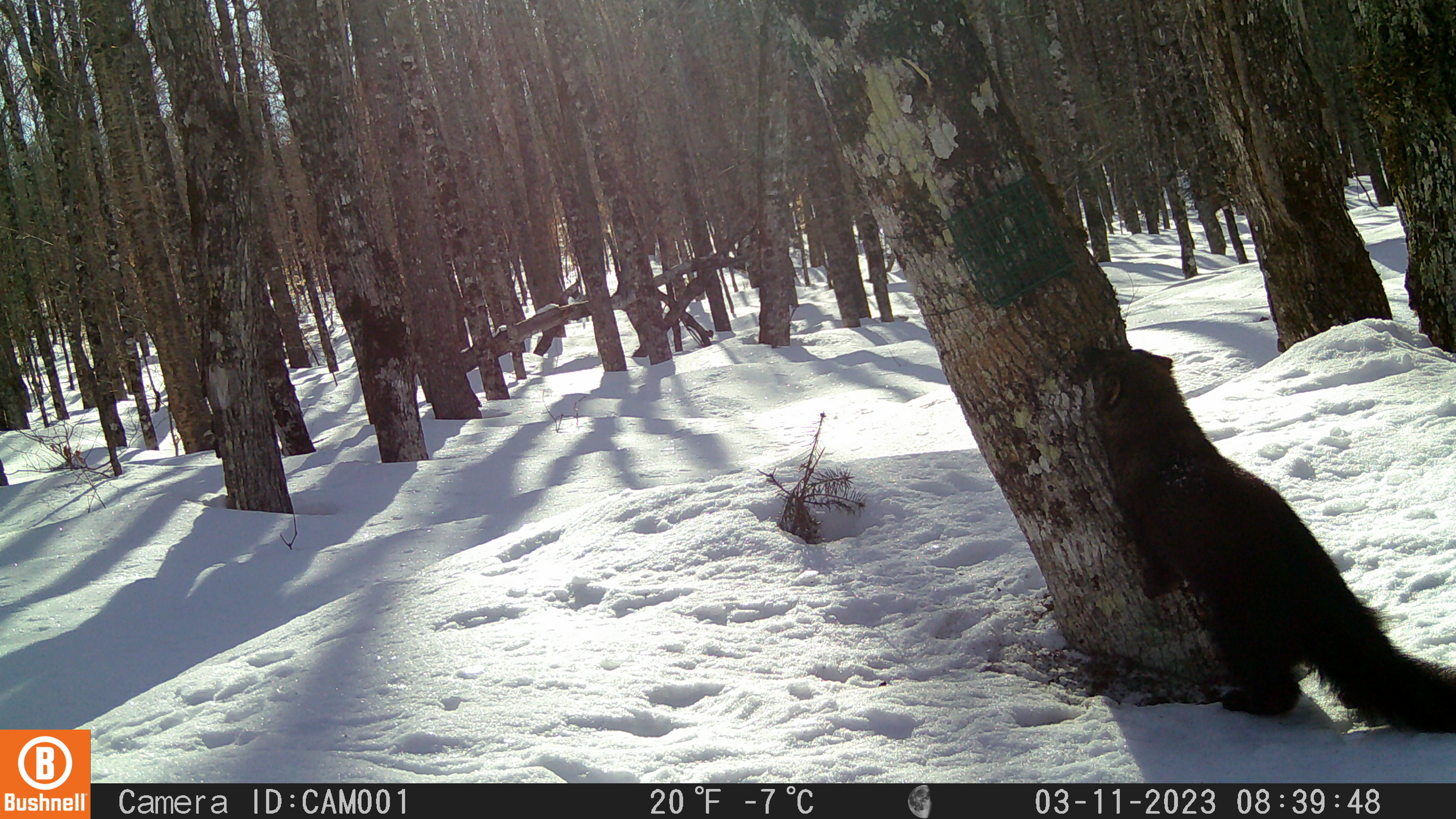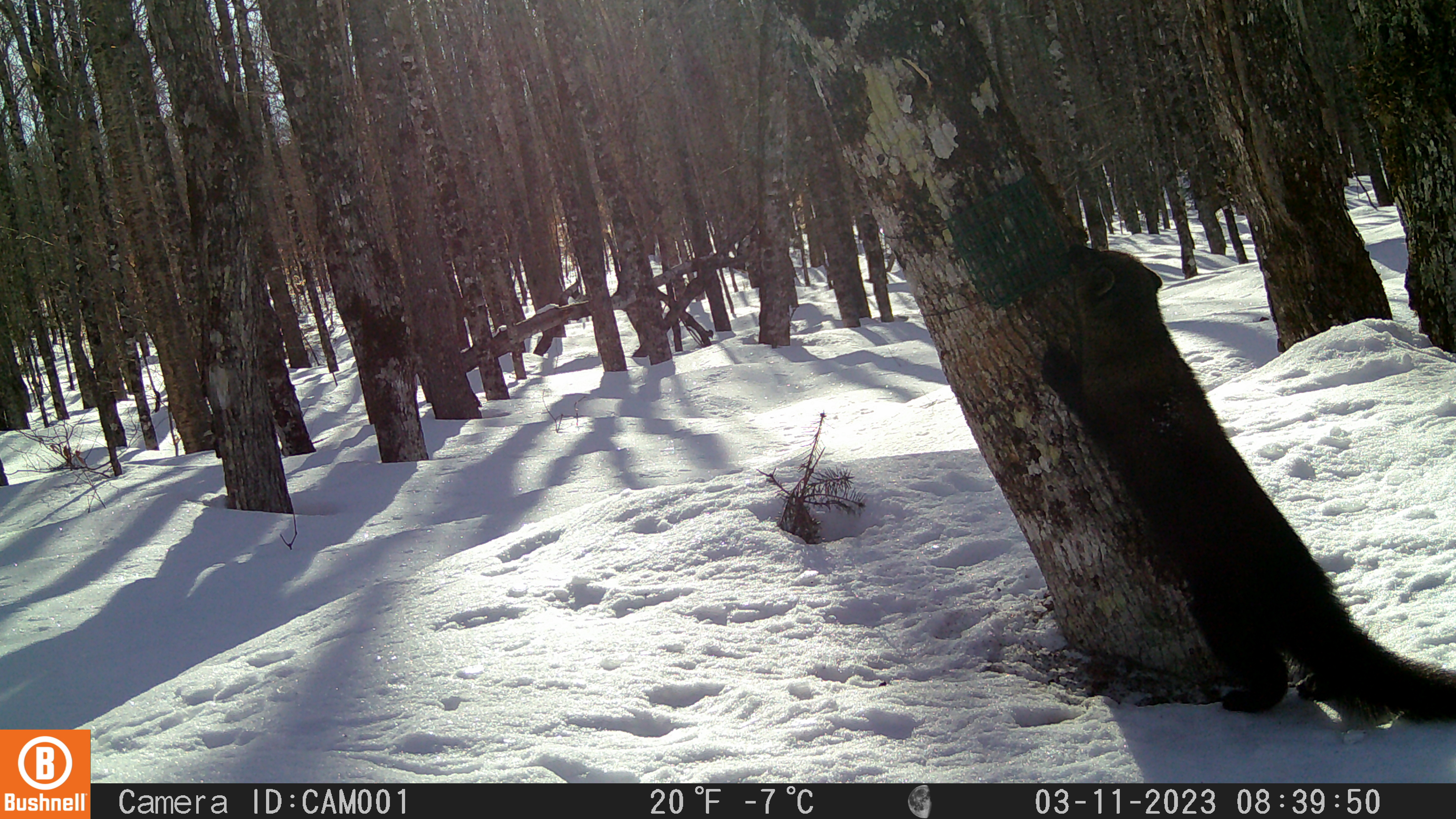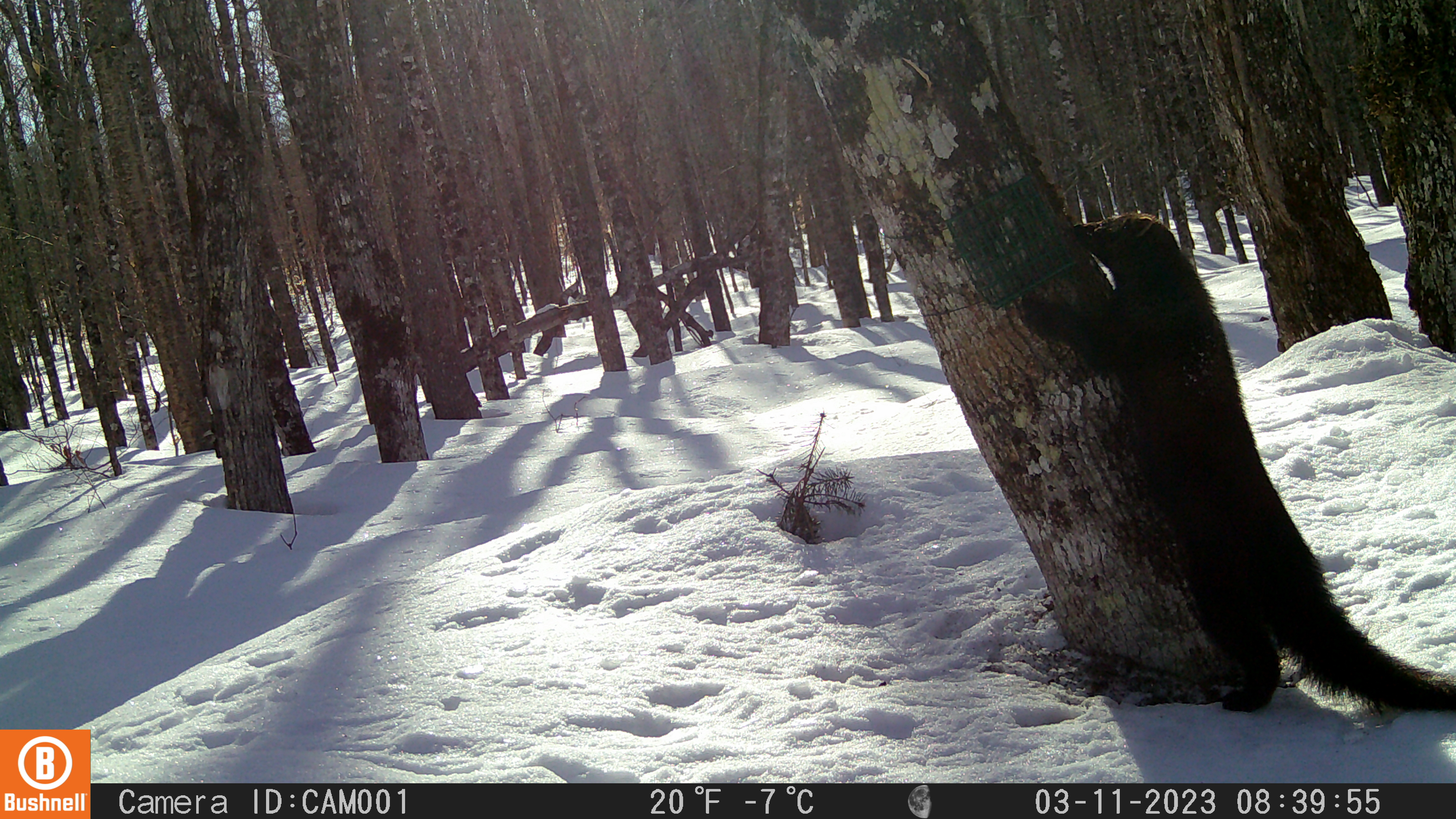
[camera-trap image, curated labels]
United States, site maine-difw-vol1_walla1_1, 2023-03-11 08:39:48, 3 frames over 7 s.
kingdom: Animalia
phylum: Chordata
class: Mammalia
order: Carnivora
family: Mustelidae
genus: Pekania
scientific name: Pekania pennanti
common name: fisher